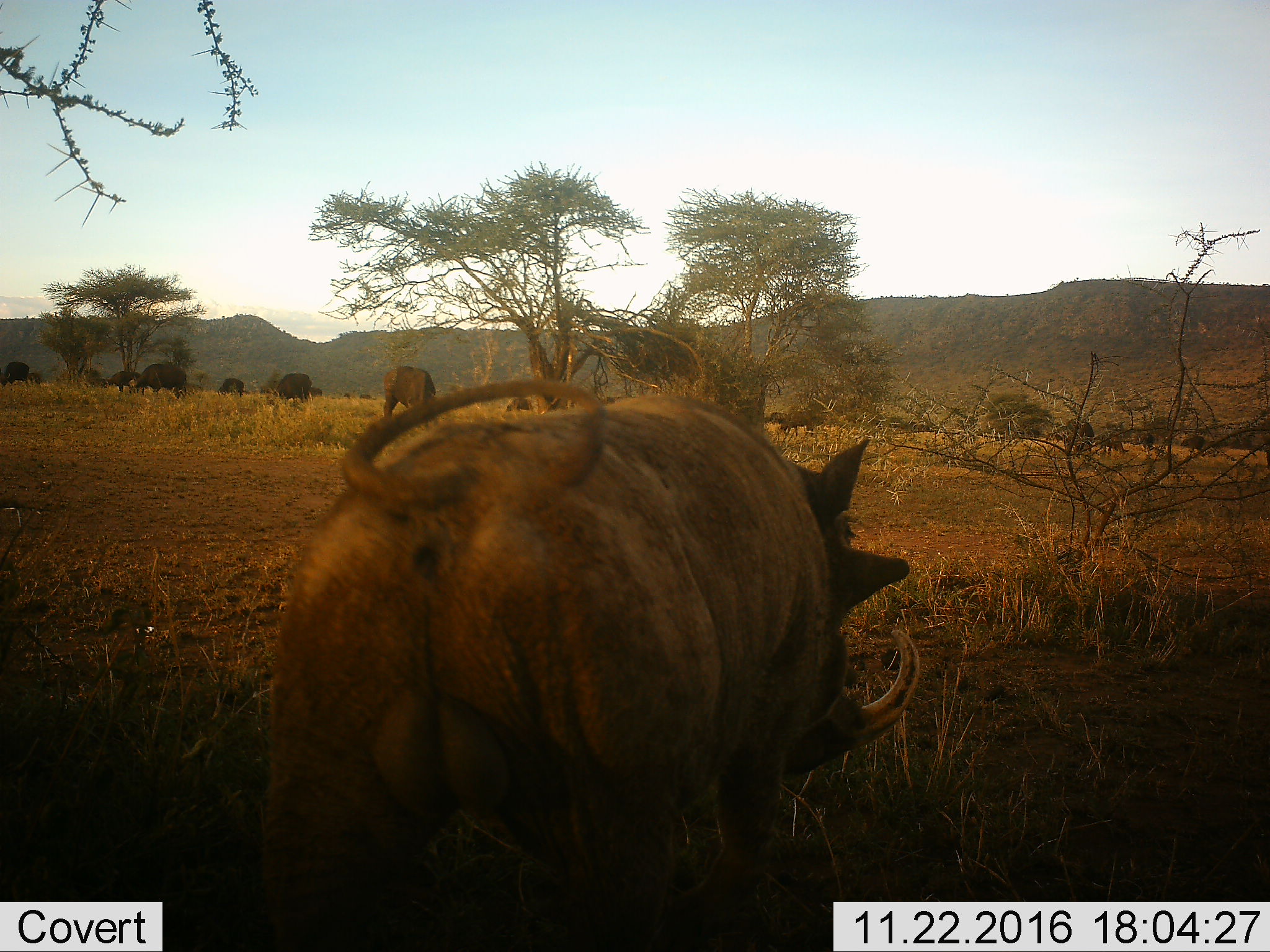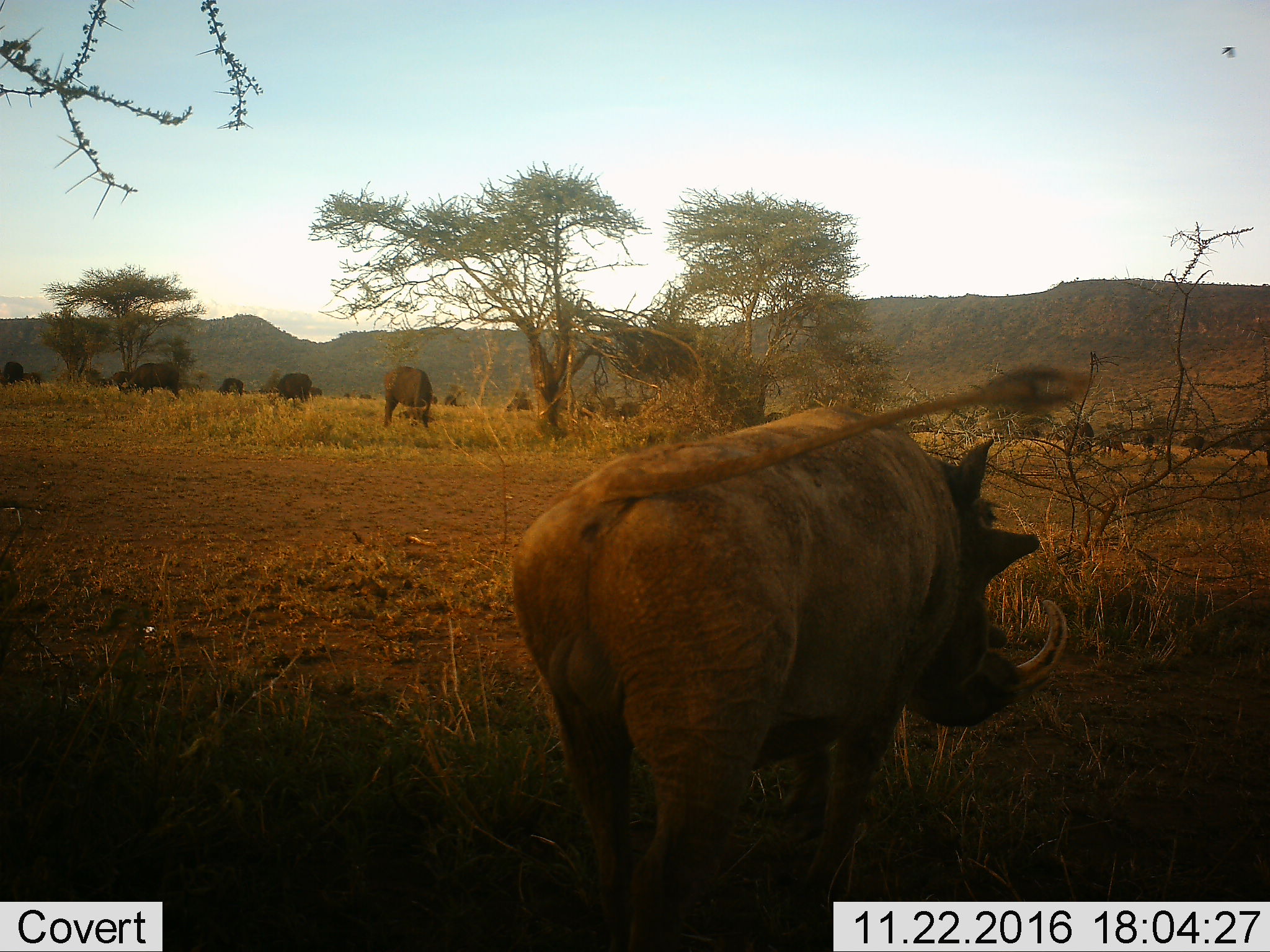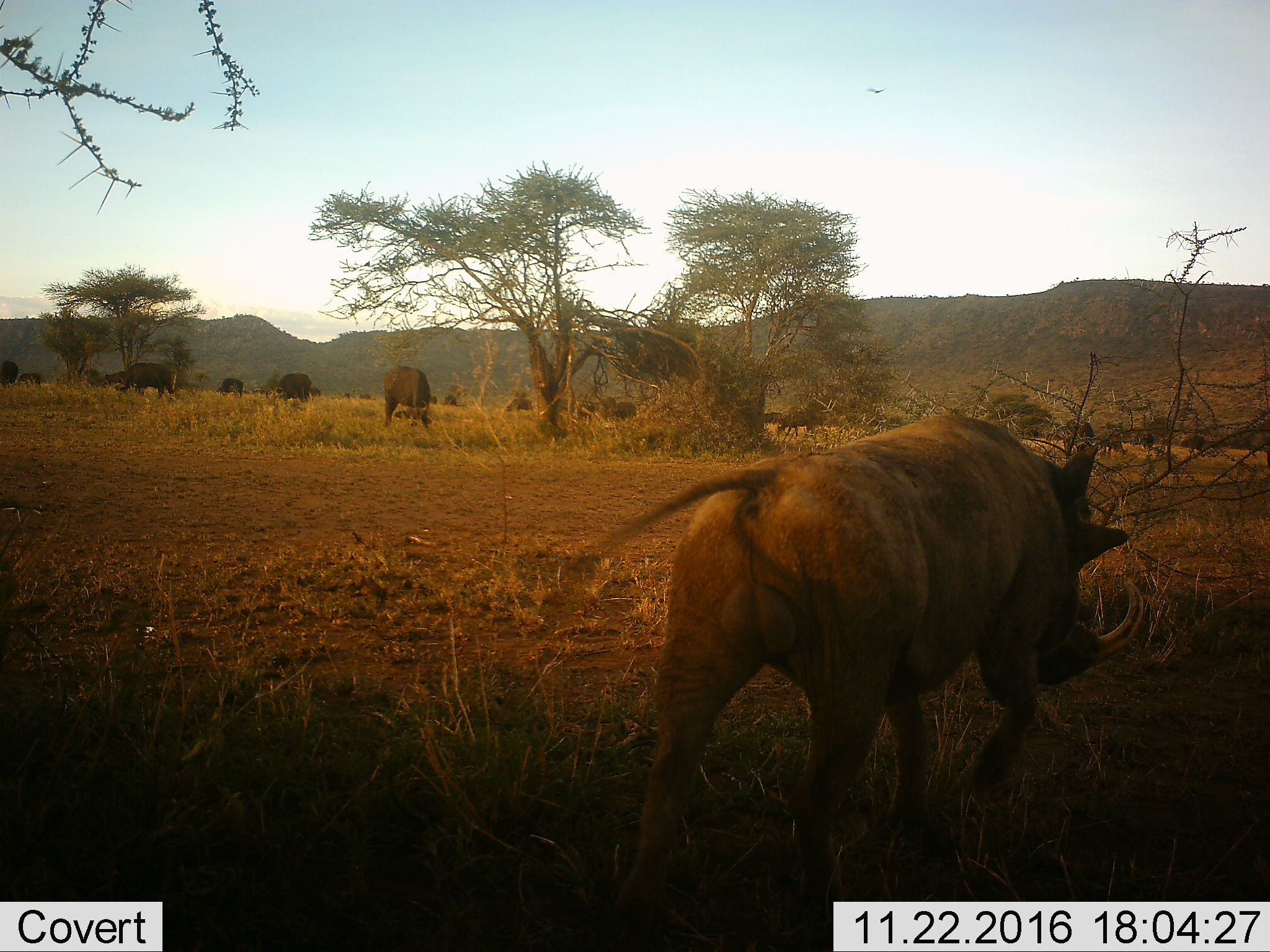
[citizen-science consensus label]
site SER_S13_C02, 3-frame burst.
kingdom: Animalia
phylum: Chordata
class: Mammalia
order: Artiodactyla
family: Bovidae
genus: Syncerus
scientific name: Syncerus caffer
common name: african buffalo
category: buffalo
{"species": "buffalo (african buffalo) (Syncerus caffer)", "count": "11-50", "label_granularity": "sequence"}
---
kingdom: Animalia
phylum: Chordata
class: Mammalia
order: Artiodactyla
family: Suidae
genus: Phacochoerus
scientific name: Phacochoerus africanus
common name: warthog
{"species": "warthog (Phacochoerus africanus)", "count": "1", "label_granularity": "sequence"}